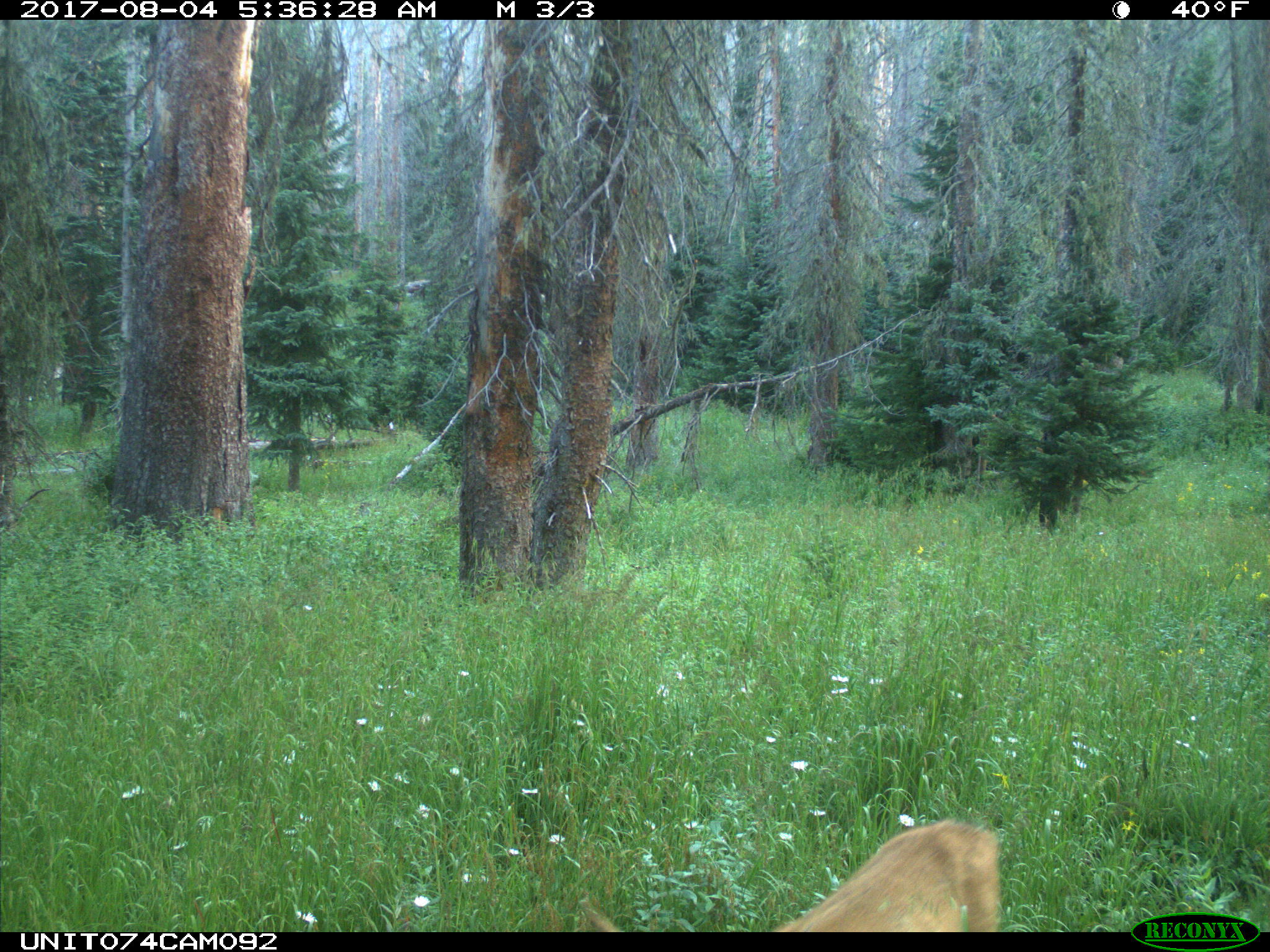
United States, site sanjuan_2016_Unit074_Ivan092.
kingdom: Animalia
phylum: Chordata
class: Mammalia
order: Artiodactyla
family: Cervidae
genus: Odocoileus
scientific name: Odocoileus hemionus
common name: mule deer